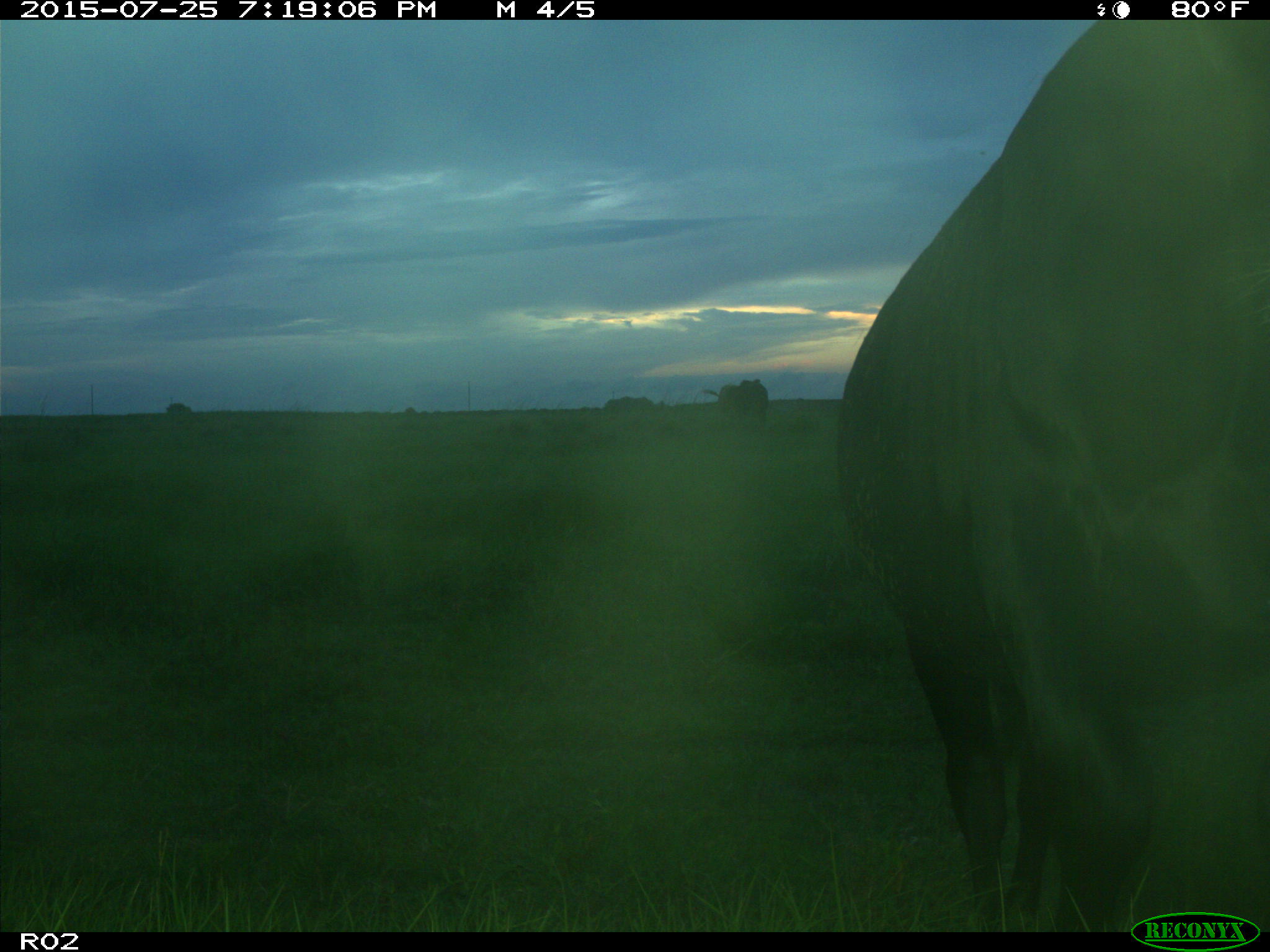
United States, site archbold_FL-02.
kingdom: Animalia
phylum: Chordata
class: Mammalia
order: Artiodactyla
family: Bovidae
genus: Bos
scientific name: Bos taurus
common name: domestic cow